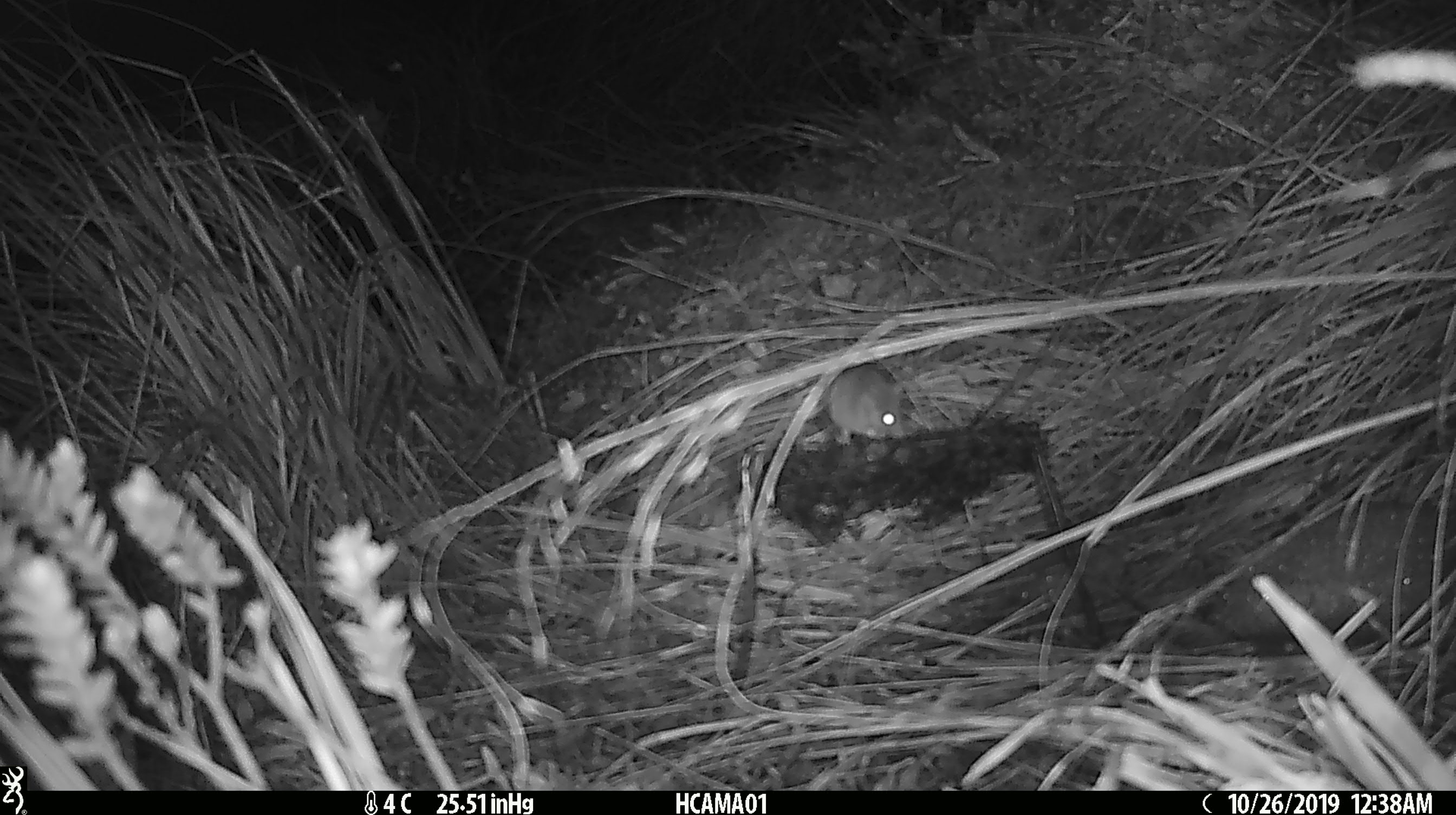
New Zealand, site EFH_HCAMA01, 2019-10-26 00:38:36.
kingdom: Animalia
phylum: Chordata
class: Mammalia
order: Rodentia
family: Muridae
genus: Mus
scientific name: Mus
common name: mouse